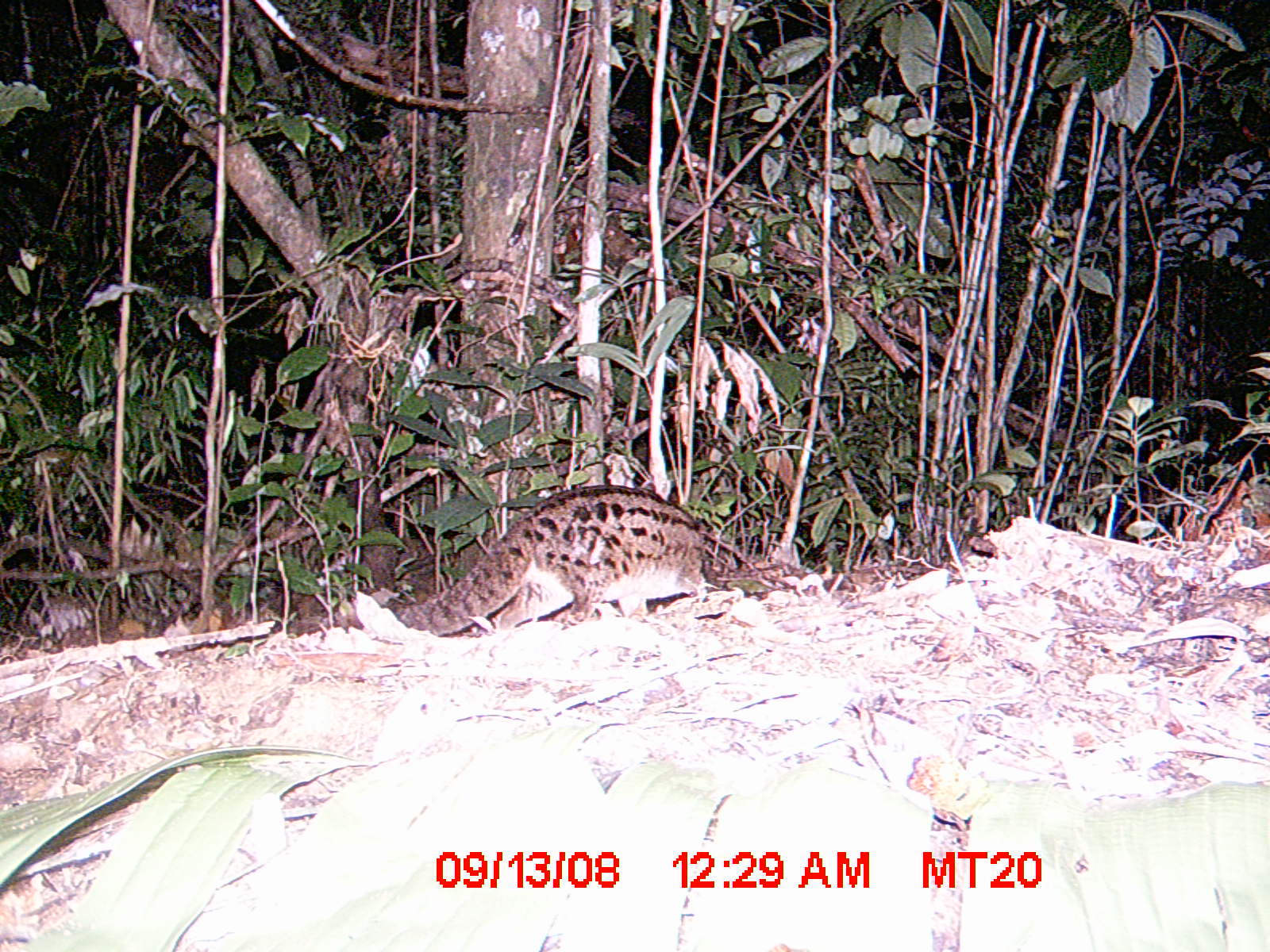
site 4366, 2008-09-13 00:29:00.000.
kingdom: Animalia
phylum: Chordata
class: Mammalia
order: Carnivora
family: Eupleridae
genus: Fossa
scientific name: Fossa fossana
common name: fanaloka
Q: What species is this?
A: Fossa fossana (fanaloka).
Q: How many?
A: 1.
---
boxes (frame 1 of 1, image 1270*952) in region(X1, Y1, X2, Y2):
fossa fossana: region(363, 484, 708, 637)